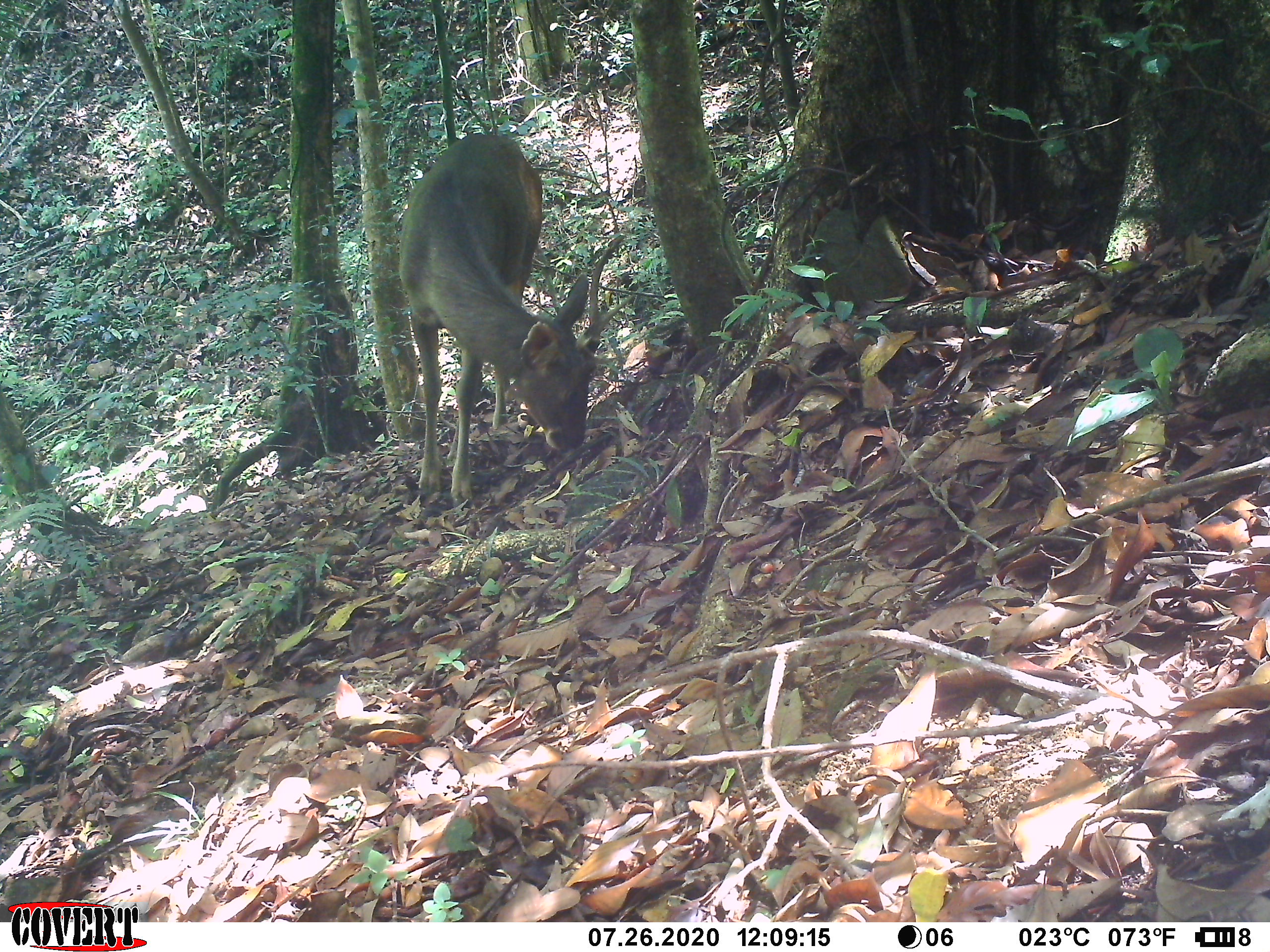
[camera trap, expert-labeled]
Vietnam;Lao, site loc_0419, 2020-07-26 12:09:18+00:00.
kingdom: Animalia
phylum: Chordata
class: Mammalia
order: Artiodactyla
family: Cervidae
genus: Rusa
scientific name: Rusa unicolor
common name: sambar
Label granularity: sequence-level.